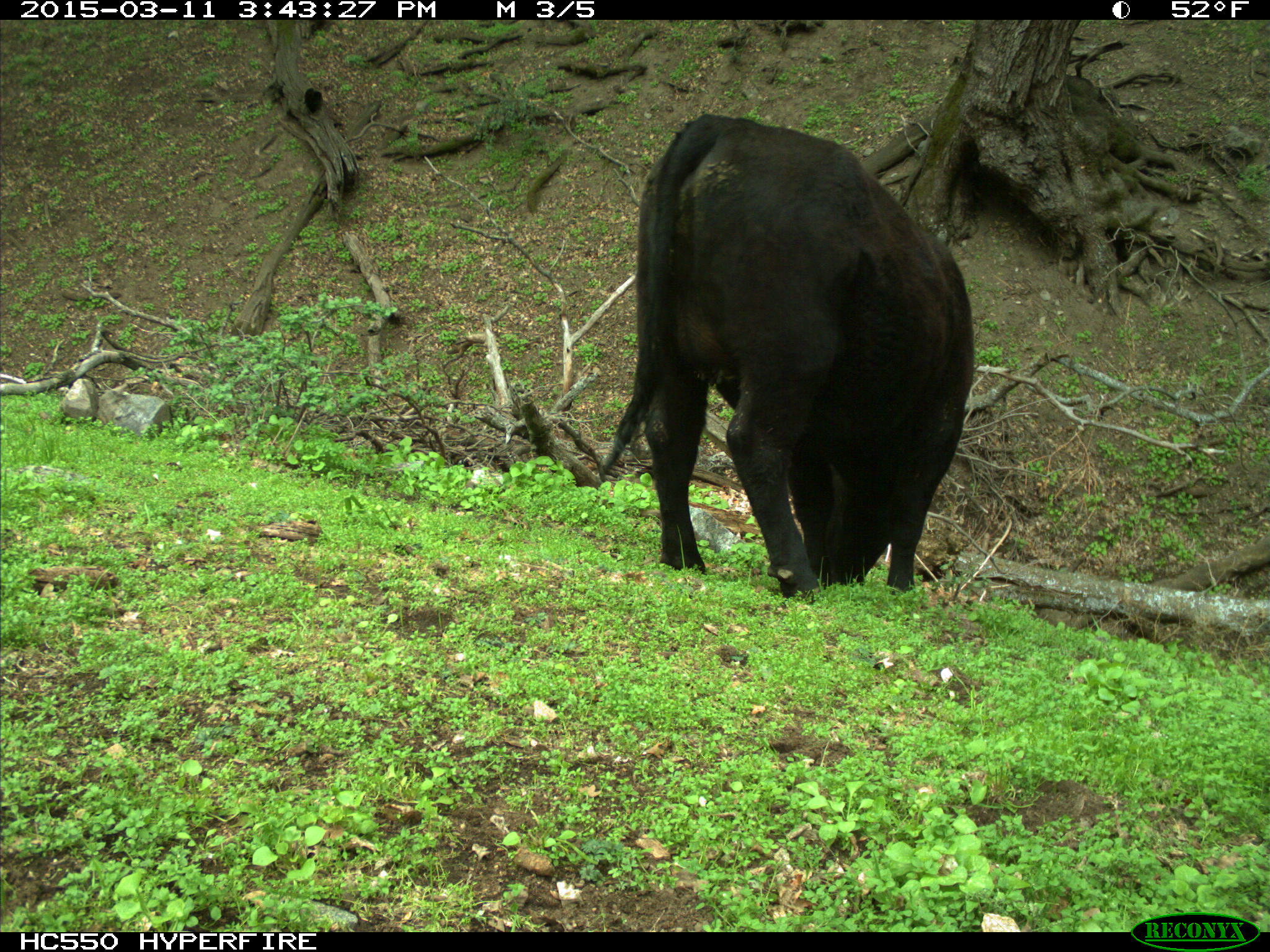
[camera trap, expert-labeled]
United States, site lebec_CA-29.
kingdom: Animalia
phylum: Chordata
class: Mammalia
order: Artiodactyla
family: Bovidae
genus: Bos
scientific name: Bos taurus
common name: domestic cow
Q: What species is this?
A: Bos taurus (domestic cow).